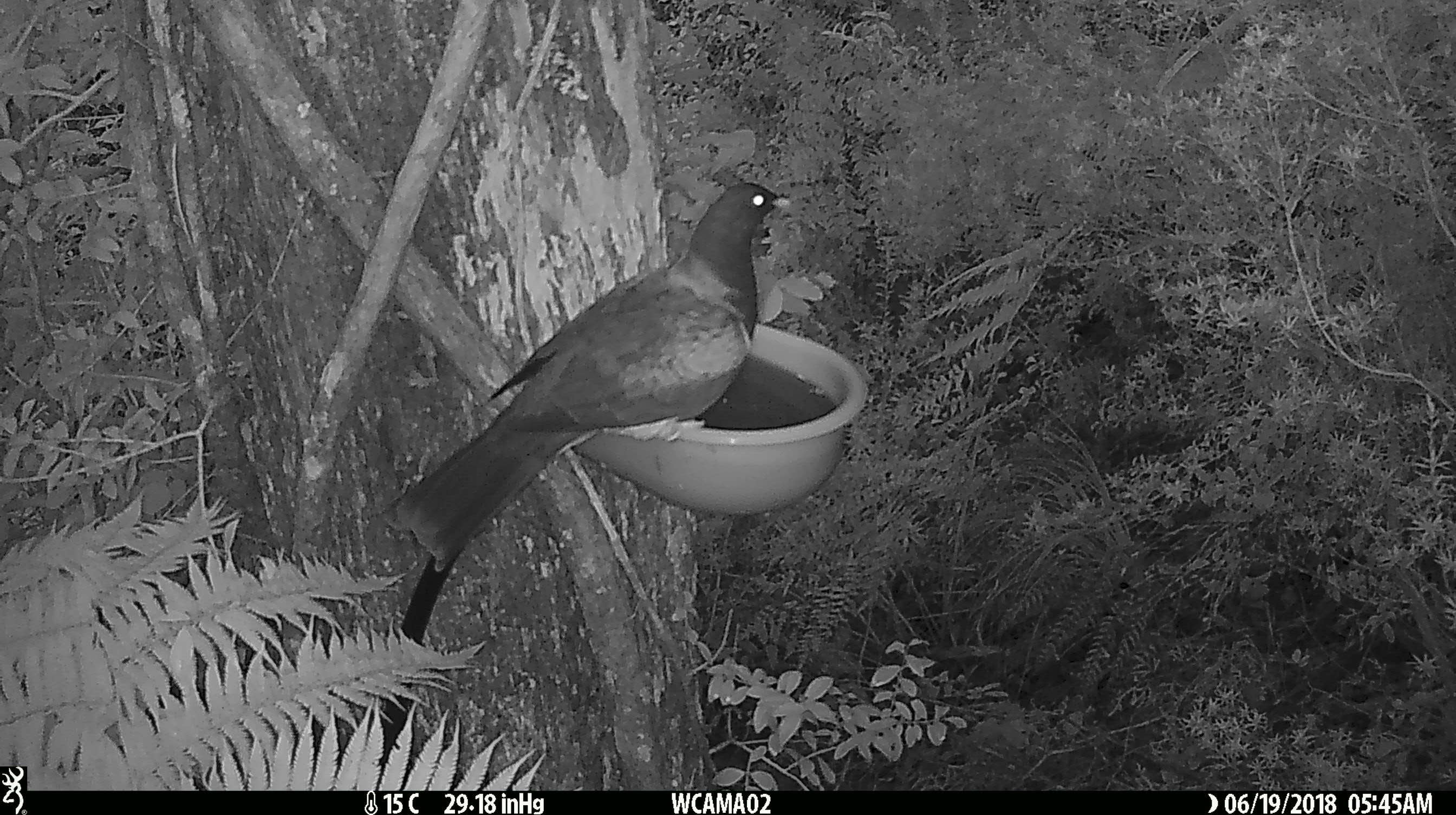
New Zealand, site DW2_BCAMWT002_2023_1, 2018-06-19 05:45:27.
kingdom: Animalia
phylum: Chordata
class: Aves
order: Columbiformes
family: Columbidae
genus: Hemiphaga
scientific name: Hemiphaga novaeseelandiae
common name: new zealand pigeon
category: kereru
Kereru (new zealand pigeon) (Hemiphaga novaeseelandiae).